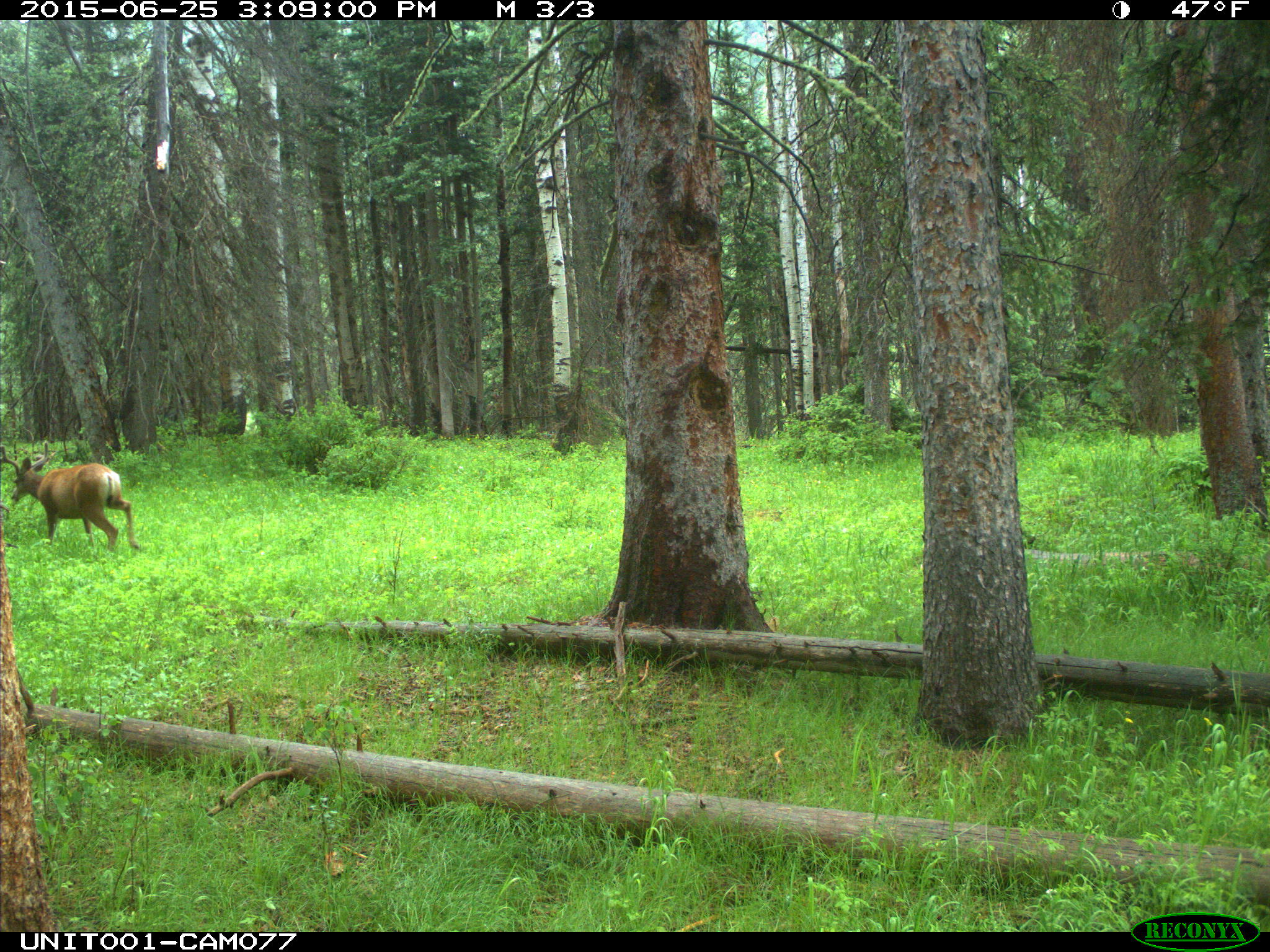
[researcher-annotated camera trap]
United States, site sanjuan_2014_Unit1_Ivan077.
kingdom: Animalia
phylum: Chordata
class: Mammalia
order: Artiodactyla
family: Cervidae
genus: Odocoileus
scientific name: Odocoileus hemionus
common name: mule deer